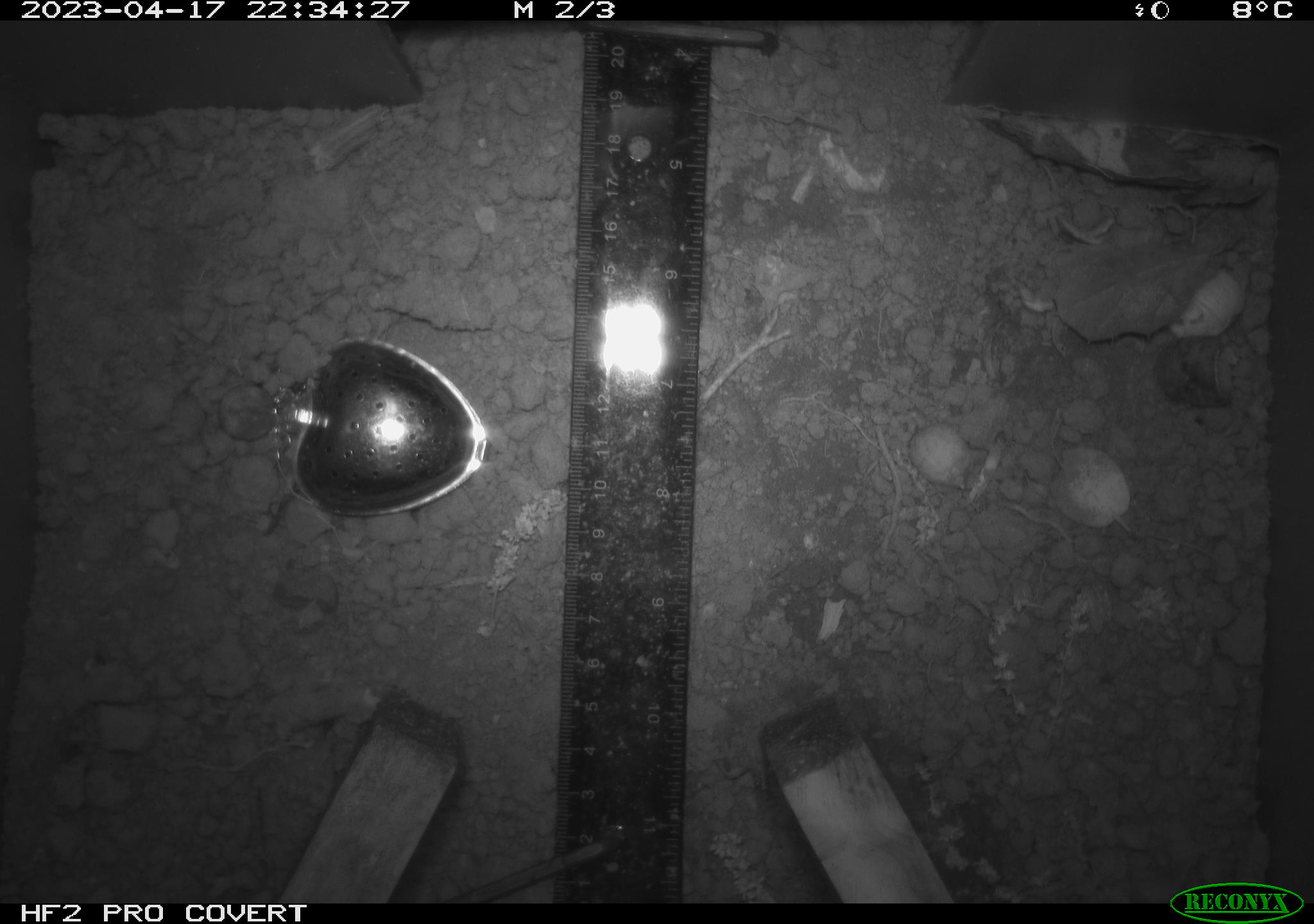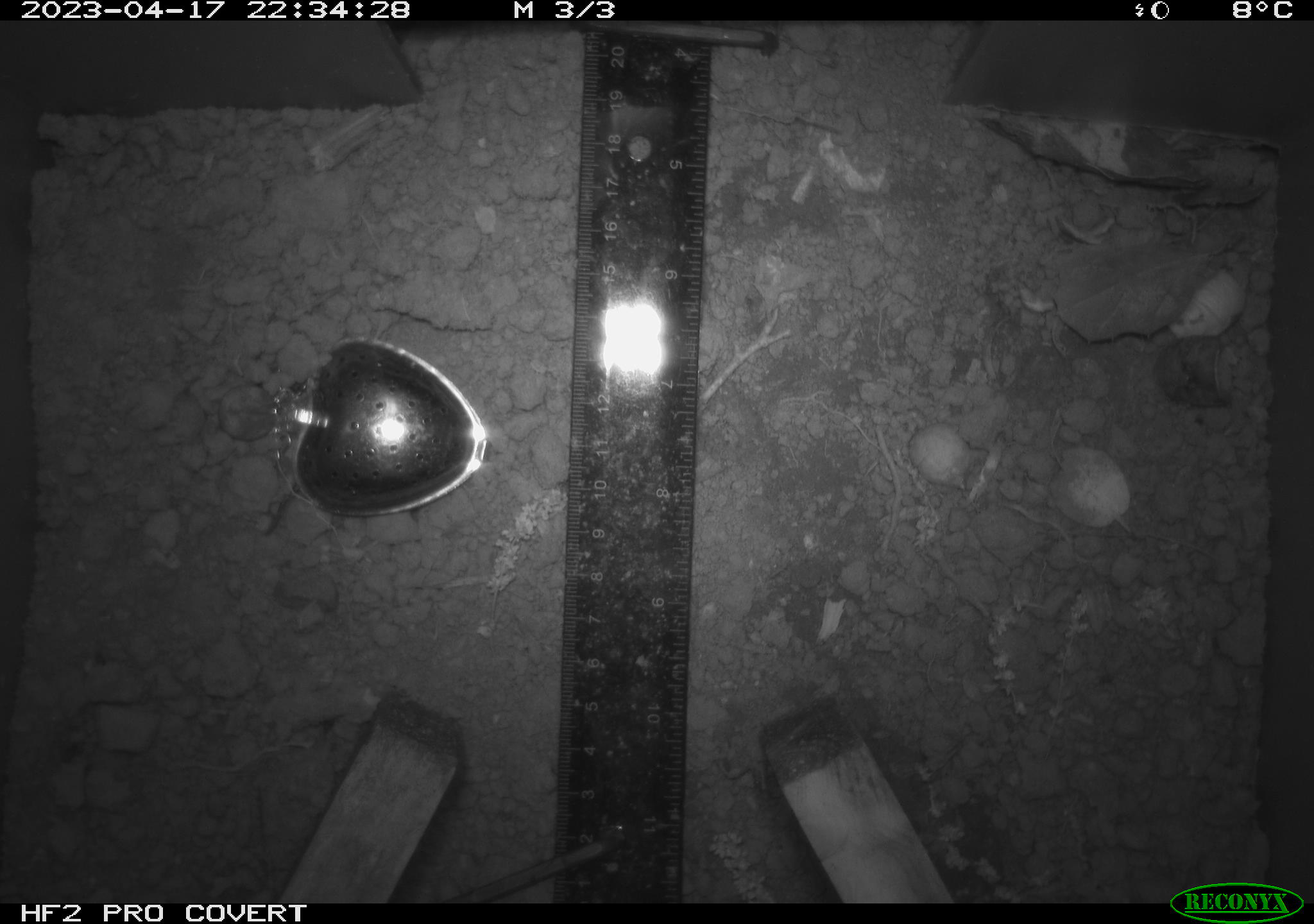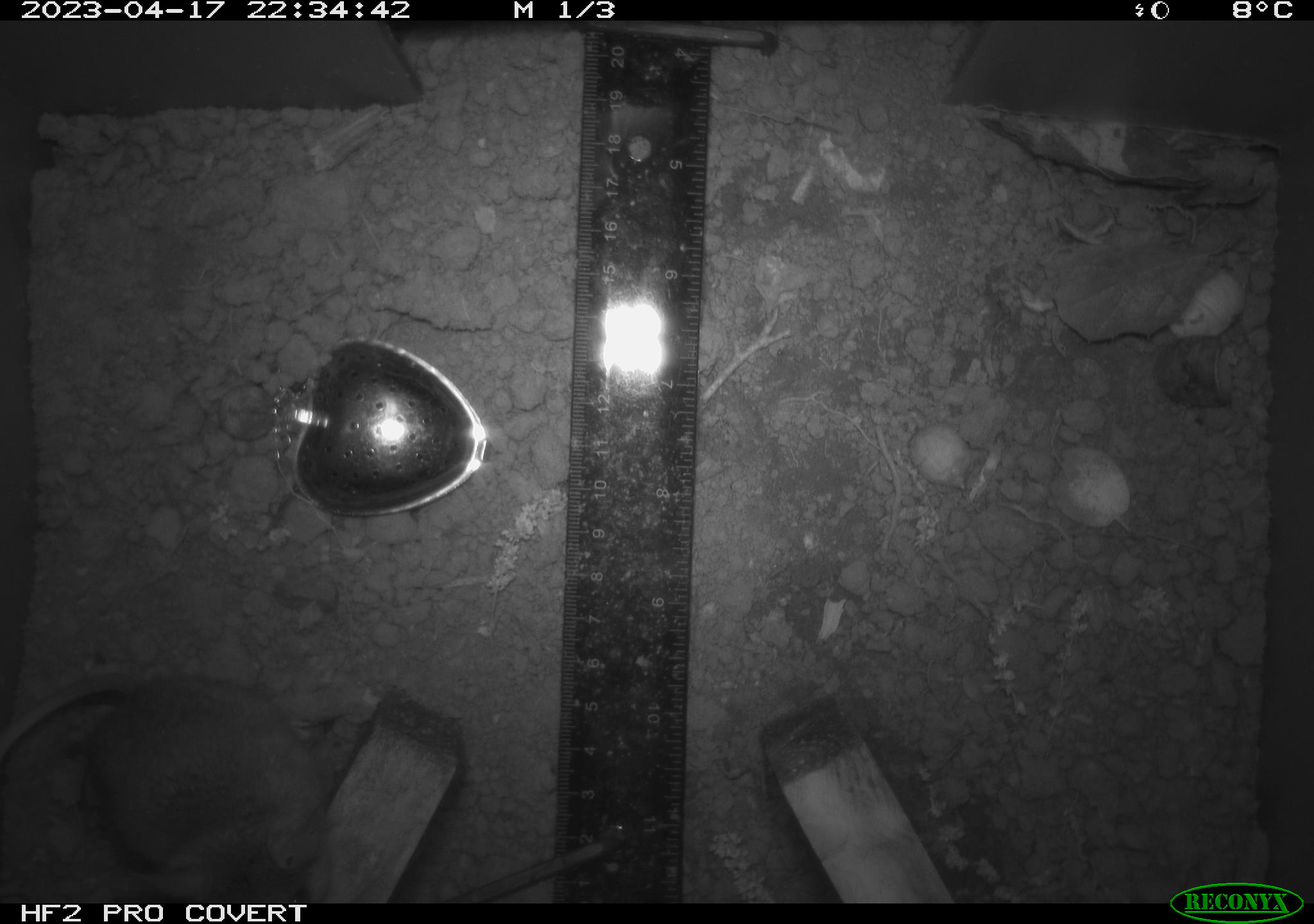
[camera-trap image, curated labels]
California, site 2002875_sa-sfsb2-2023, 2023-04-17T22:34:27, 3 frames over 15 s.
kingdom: Animalia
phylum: Chordata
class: Mammalia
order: Rodentia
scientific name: Rodentia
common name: mouse species